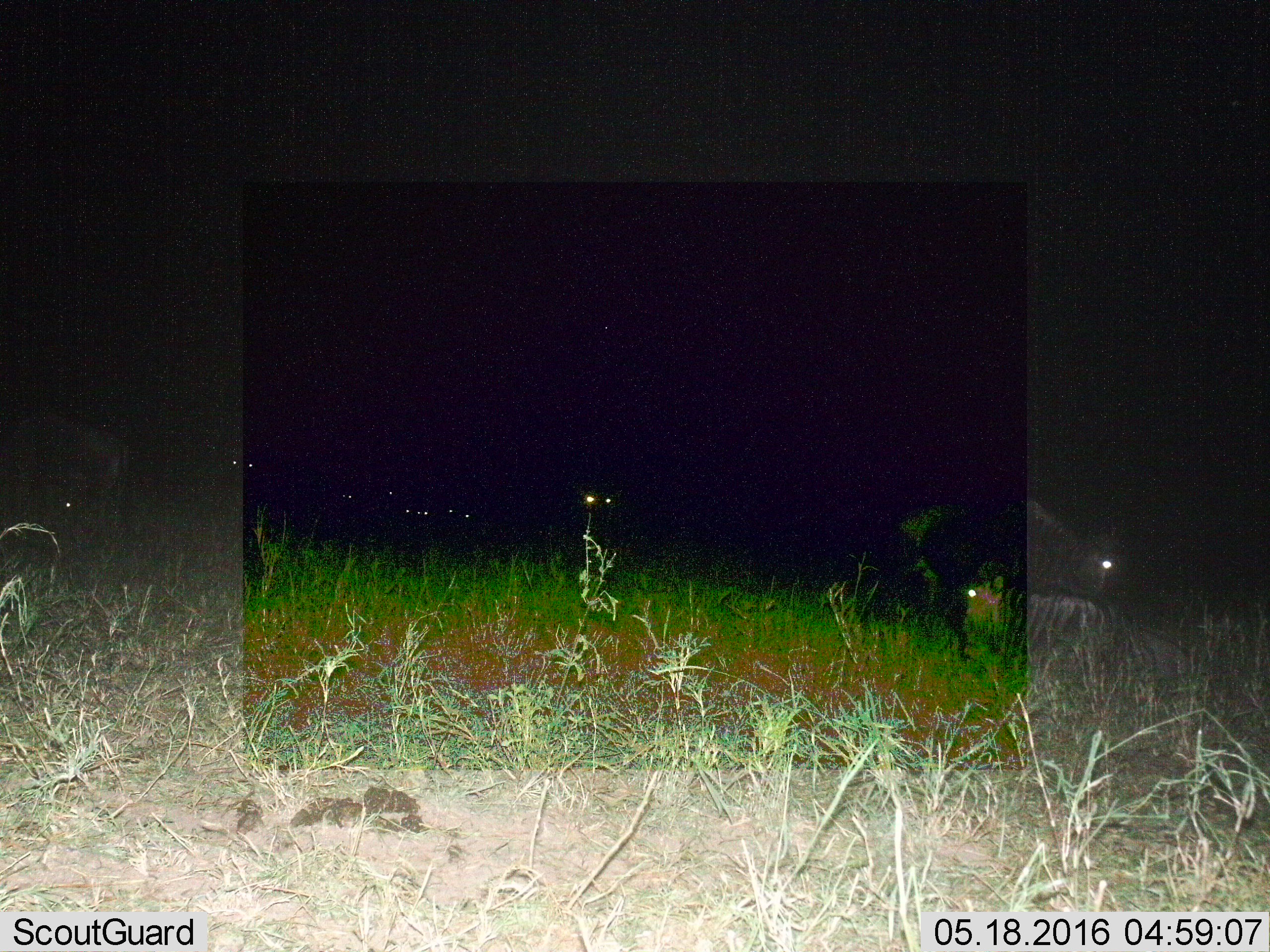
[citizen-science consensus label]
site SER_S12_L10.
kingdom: Animalia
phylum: Chordata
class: Mammalia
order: Artiodactyla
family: Bovidae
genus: Connochaetes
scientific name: Connochaetes taurinus taurinus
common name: blue wildebeest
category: wildebeestblue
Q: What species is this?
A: Wildebeestblue (blue wildebeest) (Connochaetes taurinus taurinus).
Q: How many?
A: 11-50.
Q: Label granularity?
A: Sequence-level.